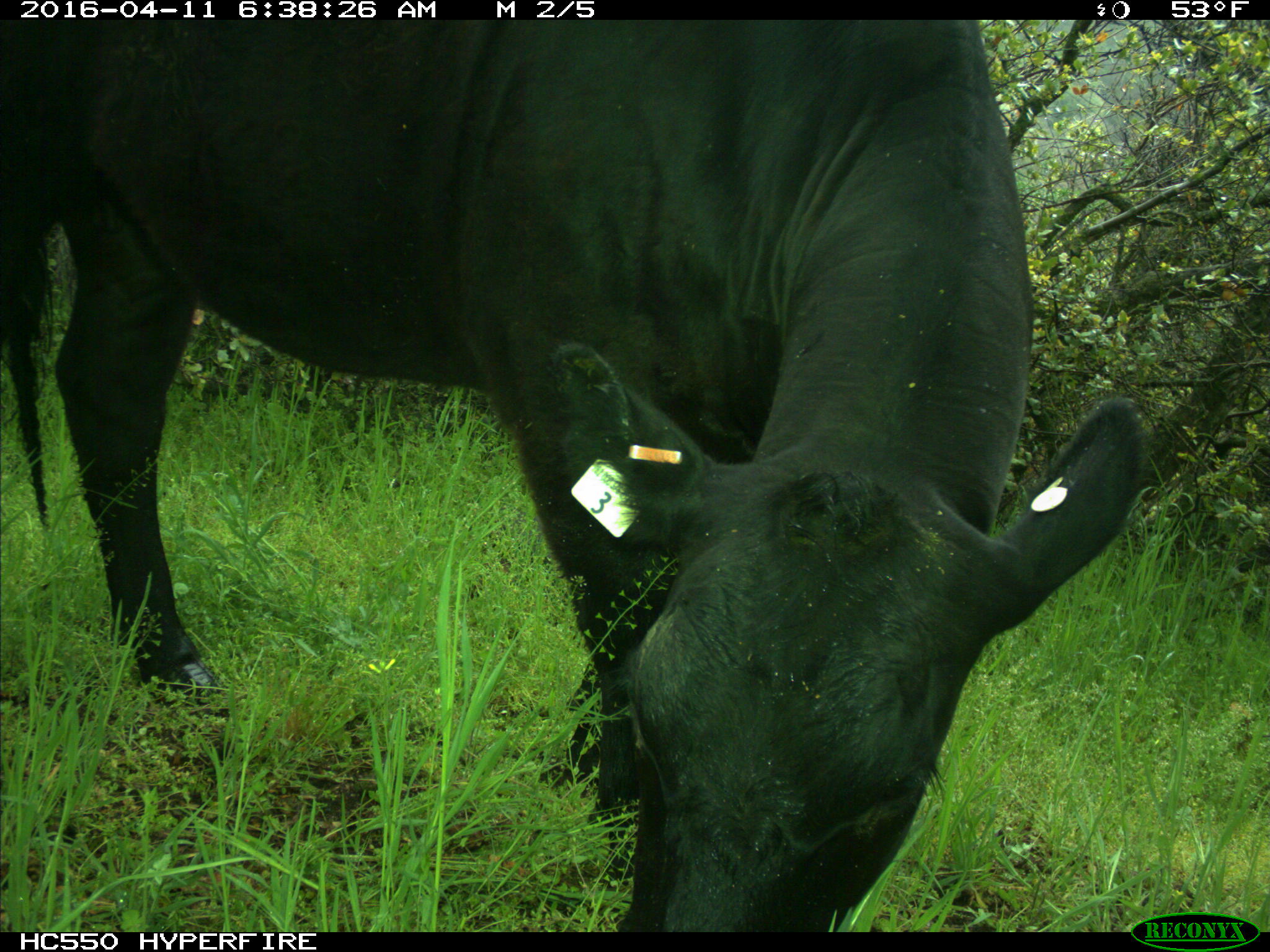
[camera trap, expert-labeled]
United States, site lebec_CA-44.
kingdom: Animalia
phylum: Chordata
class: Mammalia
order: Artiodactyla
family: Bovidae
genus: Bos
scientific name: Bos taurus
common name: domestic cow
Bos taurus (domestic cow).